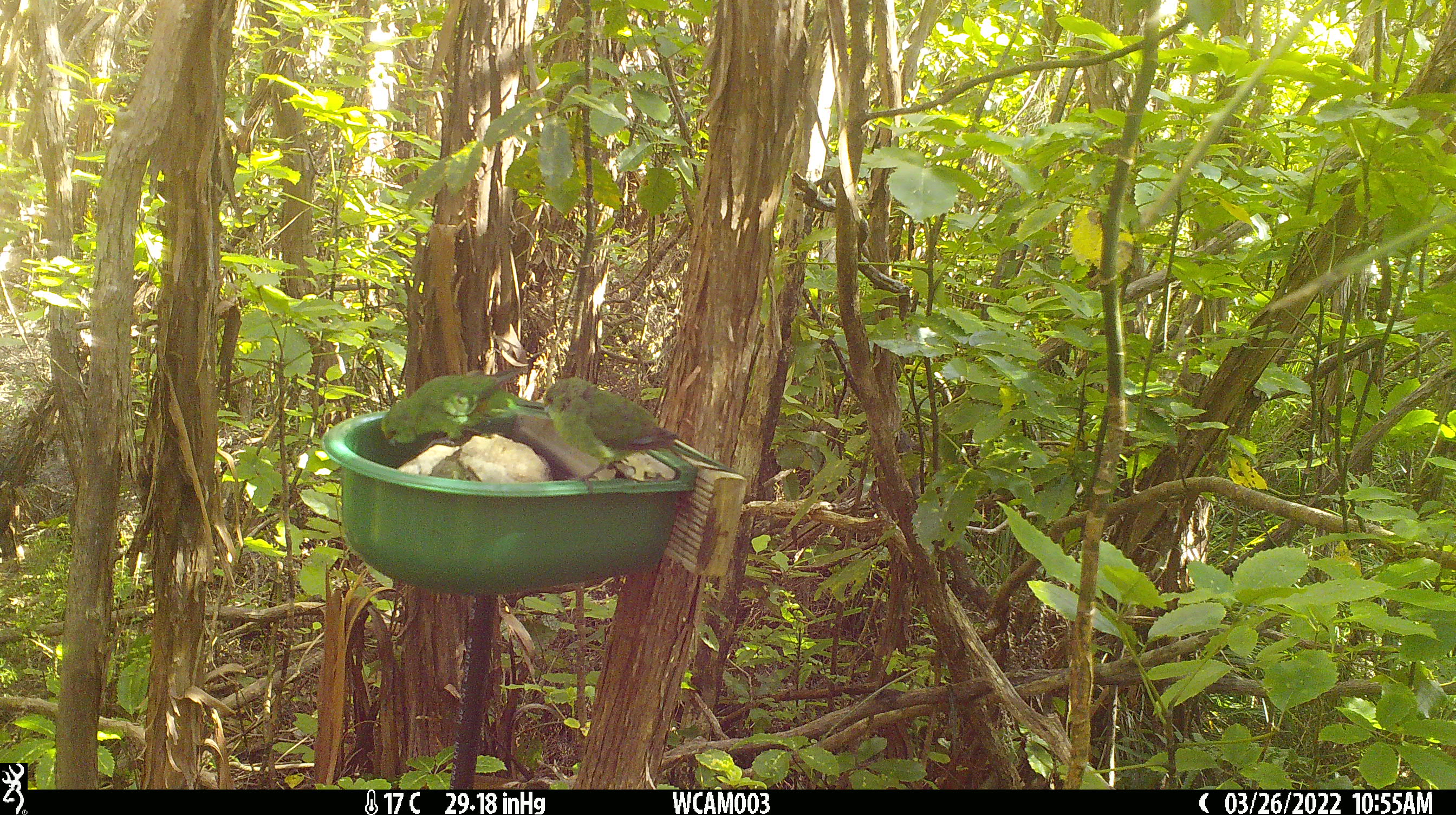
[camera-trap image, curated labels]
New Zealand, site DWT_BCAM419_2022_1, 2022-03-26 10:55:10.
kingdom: Animalia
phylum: Chordata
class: Aves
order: Psittaciformes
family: Psittaculidae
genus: Cyanoramphus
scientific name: Cyanoramphus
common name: parakeet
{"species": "parakeet (Cyanoramphus)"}